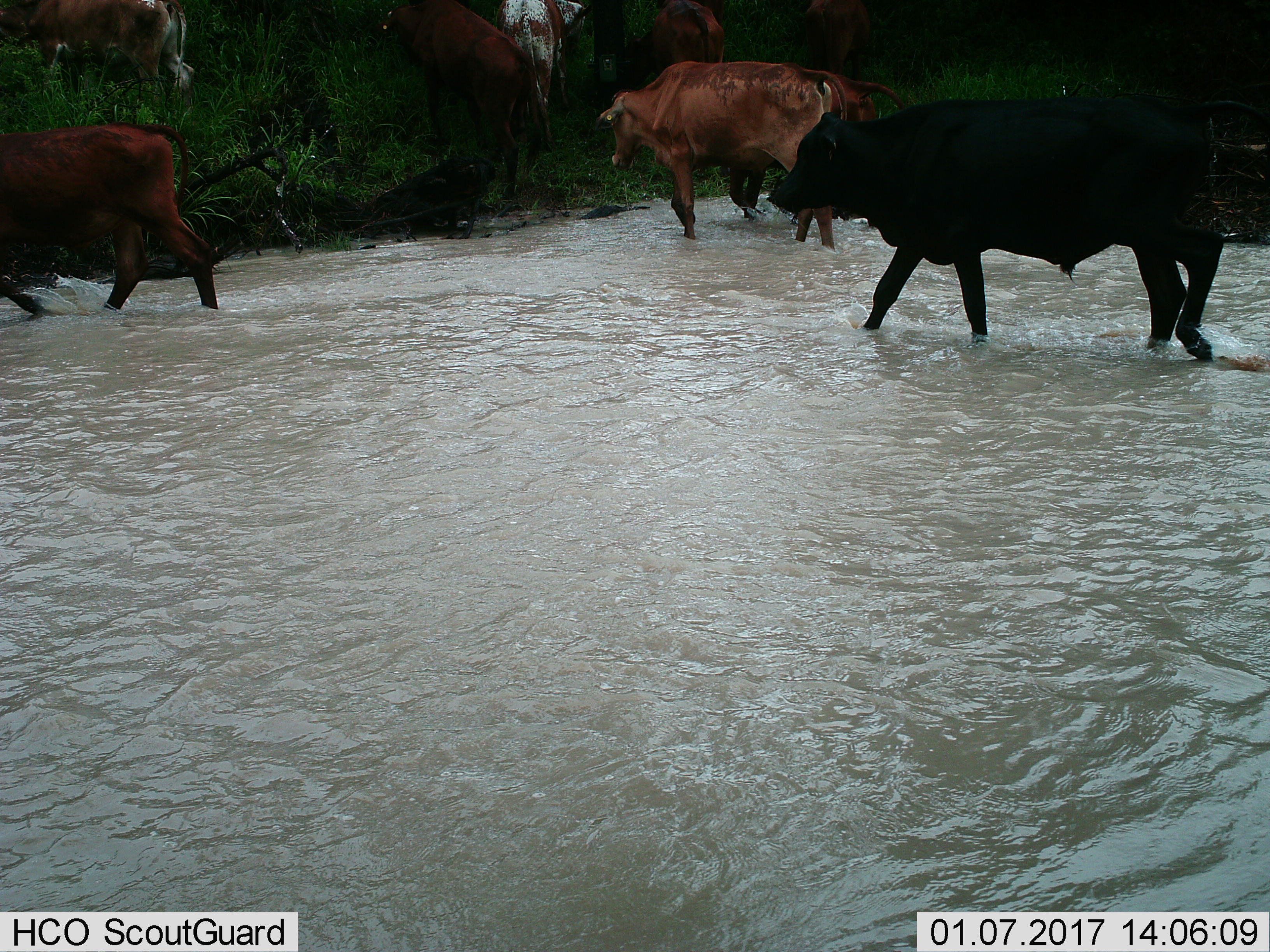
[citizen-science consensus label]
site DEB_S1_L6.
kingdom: Animalia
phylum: Chordata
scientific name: Vertebrata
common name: domestic animal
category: domesticanimal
Domesticanimal (domestic animal) (Vertebrata), count 8. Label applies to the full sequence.